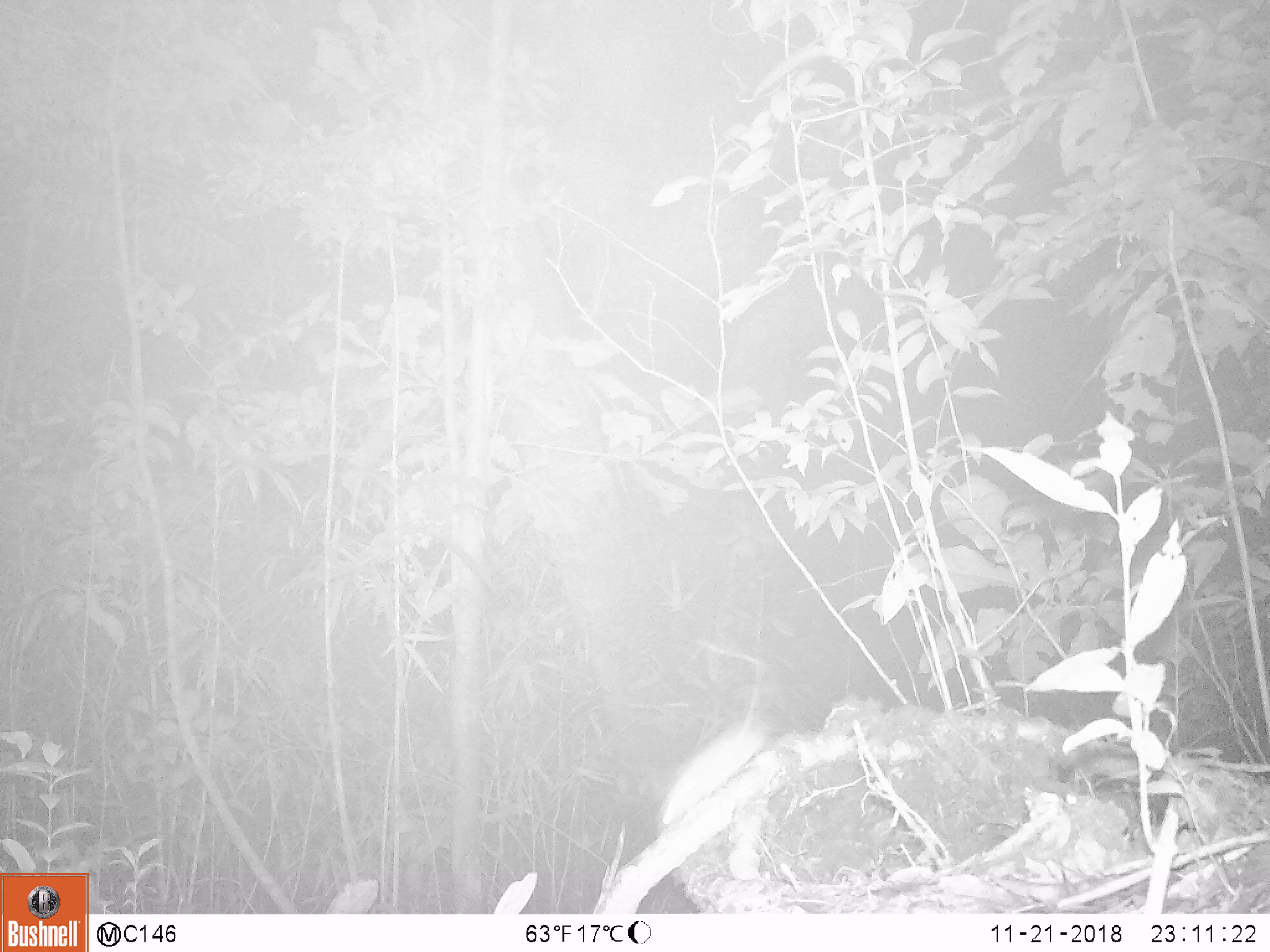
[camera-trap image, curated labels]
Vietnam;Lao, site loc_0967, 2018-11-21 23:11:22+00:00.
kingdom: Animalia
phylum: Chordata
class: Mammalia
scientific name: Mammalia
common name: mammal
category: unidentified small mammal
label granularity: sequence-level